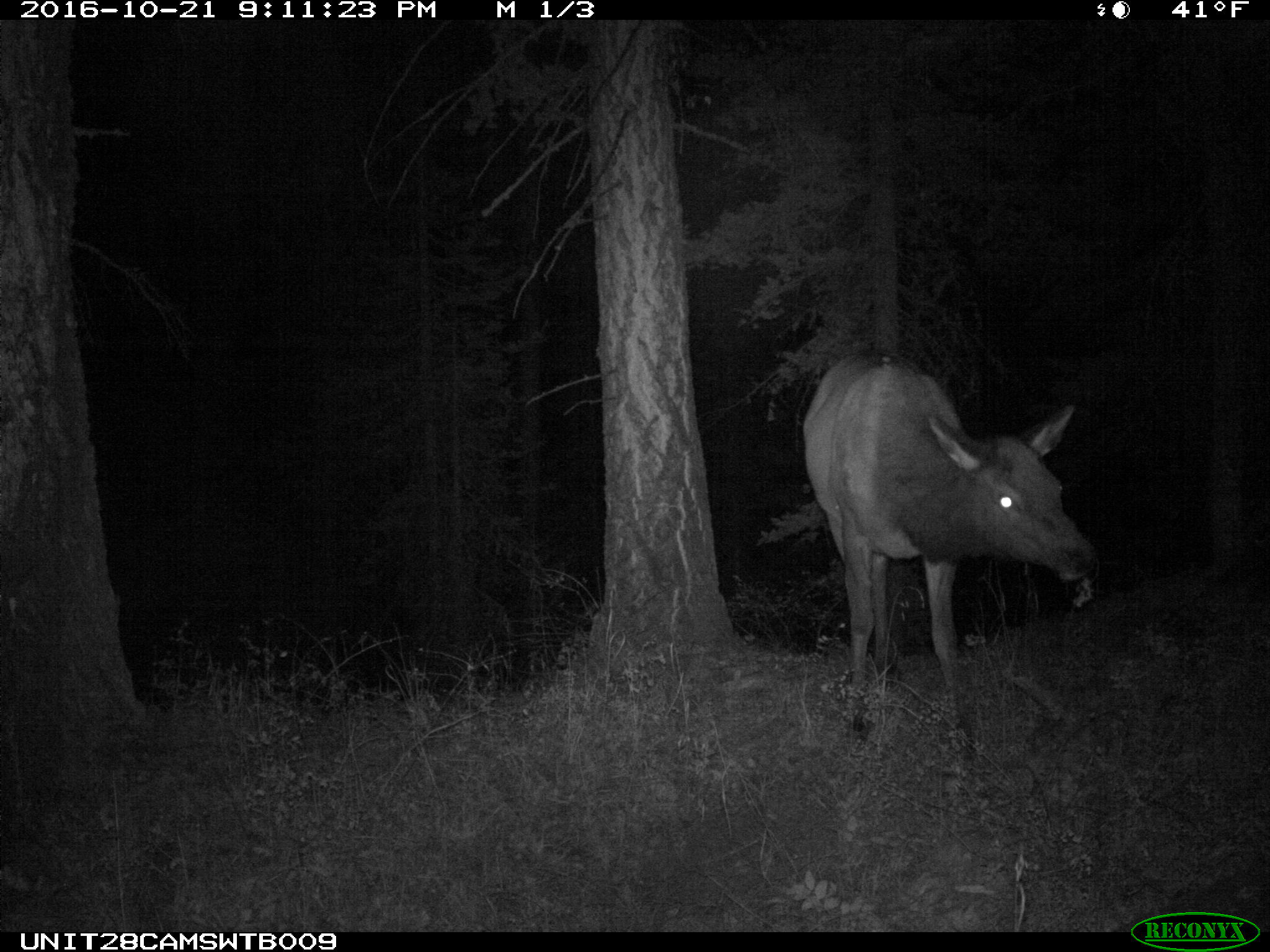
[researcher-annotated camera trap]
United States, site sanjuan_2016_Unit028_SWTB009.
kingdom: Animalia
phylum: Chordata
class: Mammalia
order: Artiodactyla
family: Cervidae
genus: Cervus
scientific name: Cervus elaphus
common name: red deer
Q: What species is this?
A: Cervus elaphus (red deer).